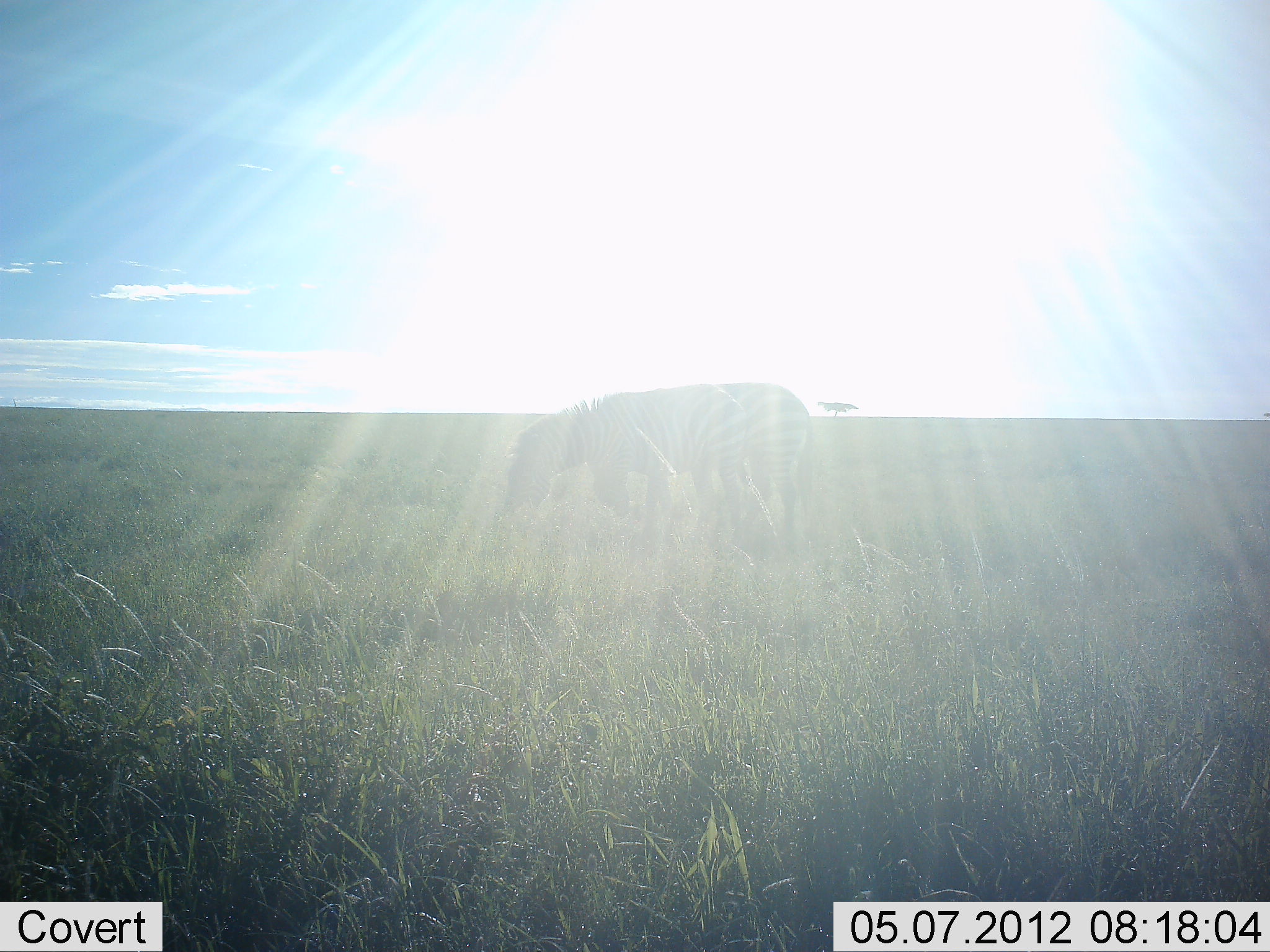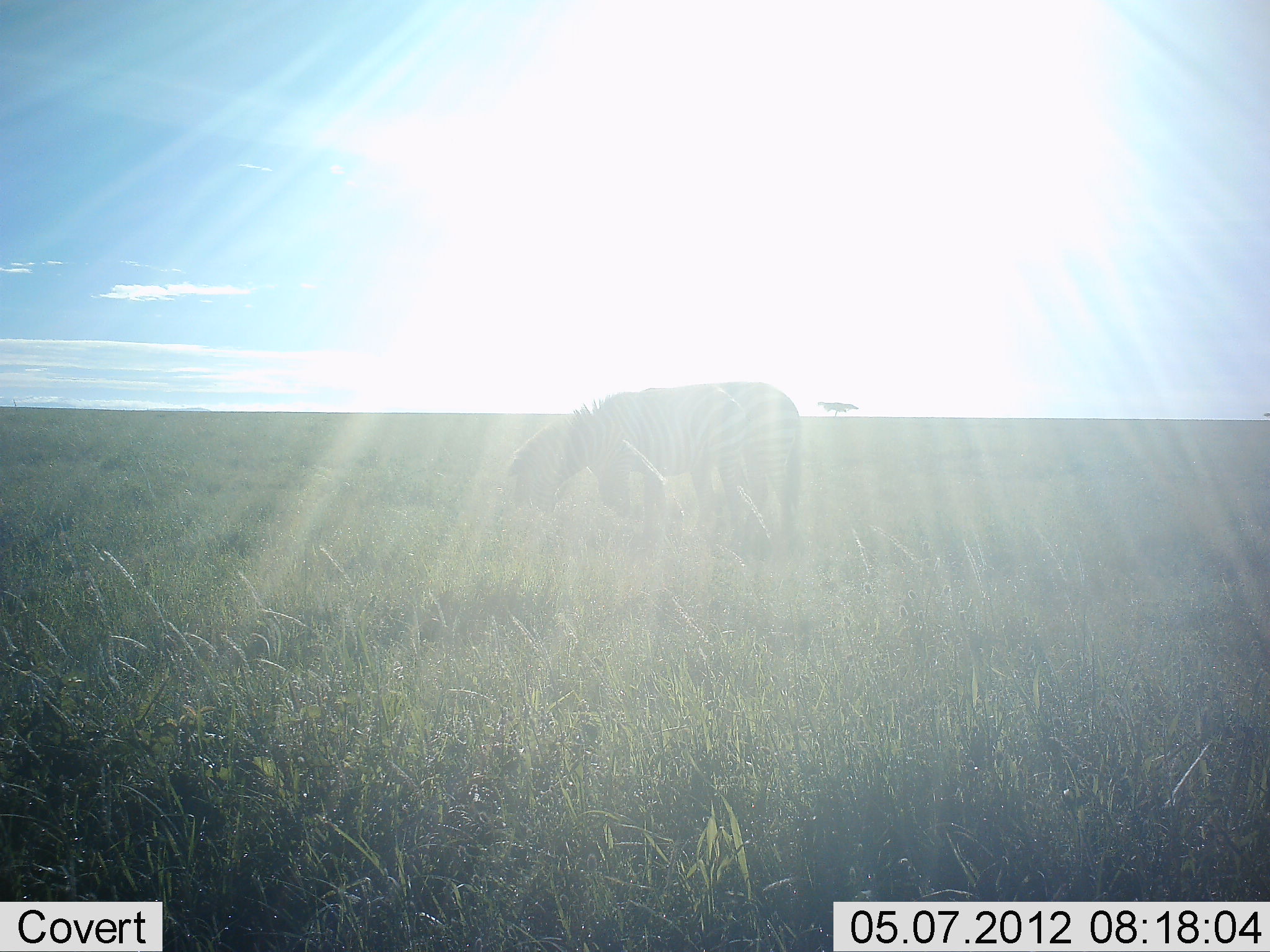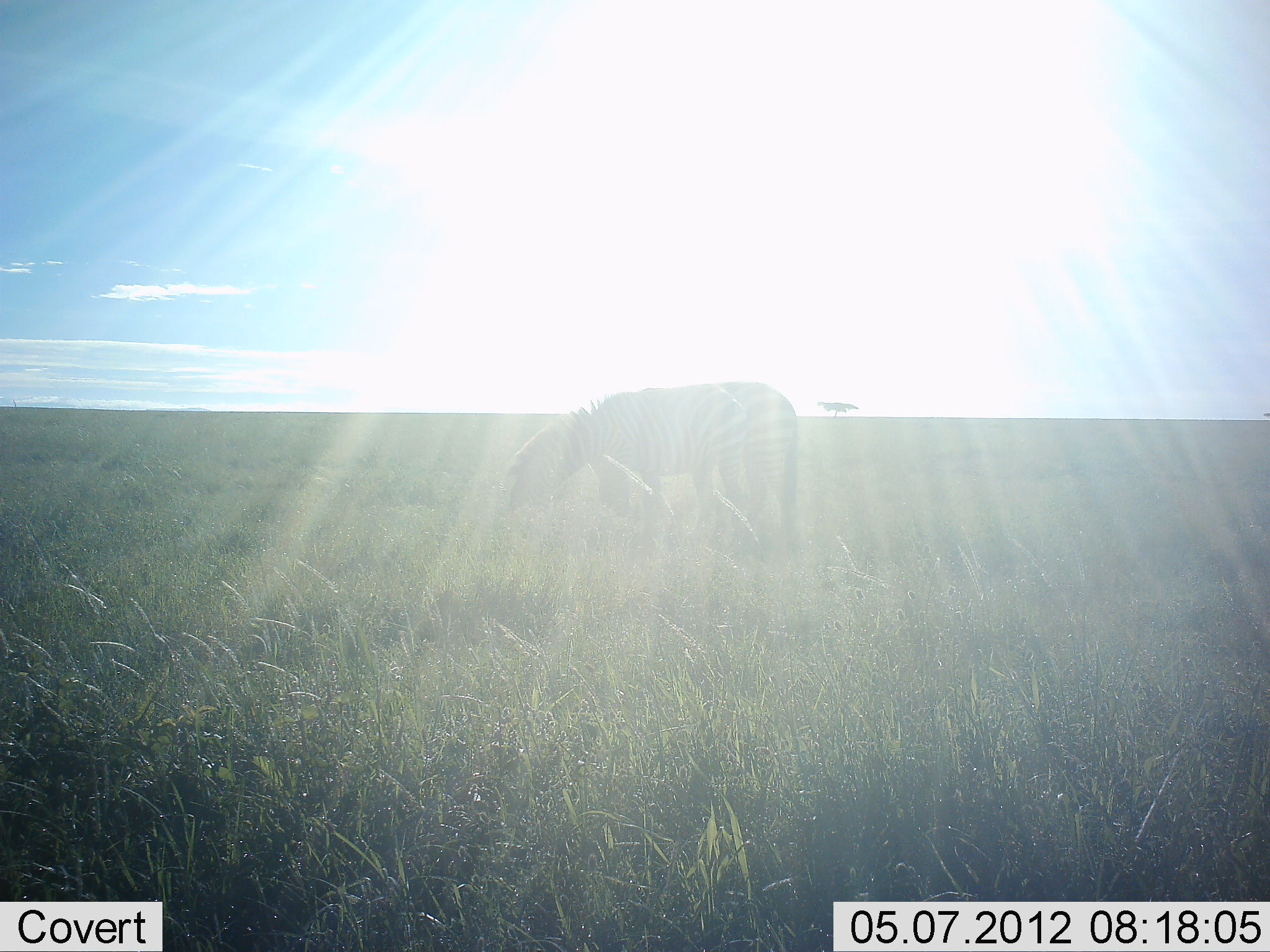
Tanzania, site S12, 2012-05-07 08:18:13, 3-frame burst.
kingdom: Animalia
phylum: Chordata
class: Mammalia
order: Perissodactyla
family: Equidae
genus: Equus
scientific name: Equus quagga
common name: plains zebra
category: zebra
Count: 1.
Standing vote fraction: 18%.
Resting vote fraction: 0%.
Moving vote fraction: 0%.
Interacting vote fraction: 0%.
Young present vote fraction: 0%.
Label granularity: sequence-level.